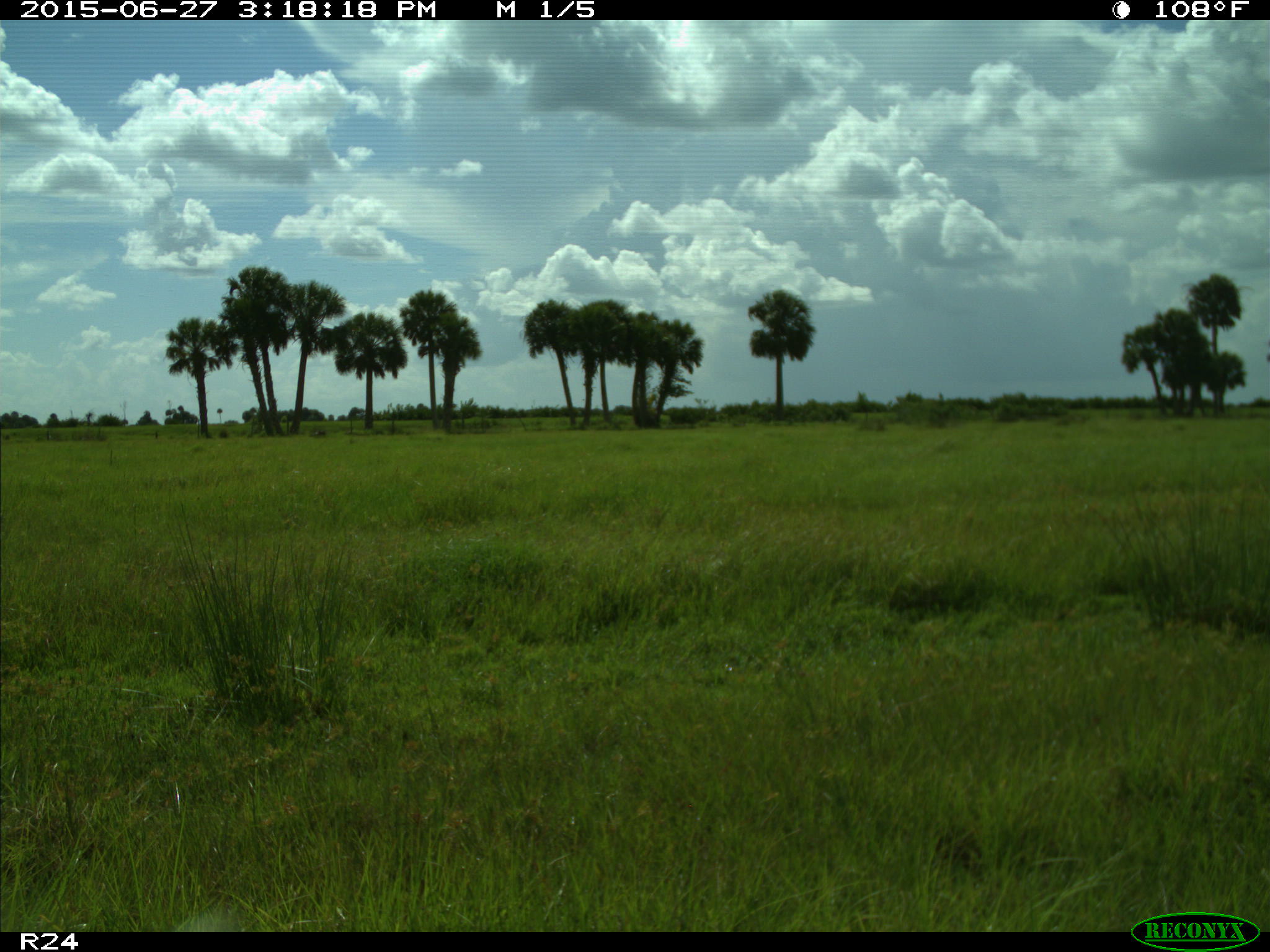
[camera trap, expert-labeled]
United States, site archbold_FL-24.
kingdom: Animalia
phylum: Chordata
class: Mammalia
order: Artiodactyla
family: Cervidae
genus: Odocoileus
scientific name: Odocoileus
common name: deer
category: unidentified deer